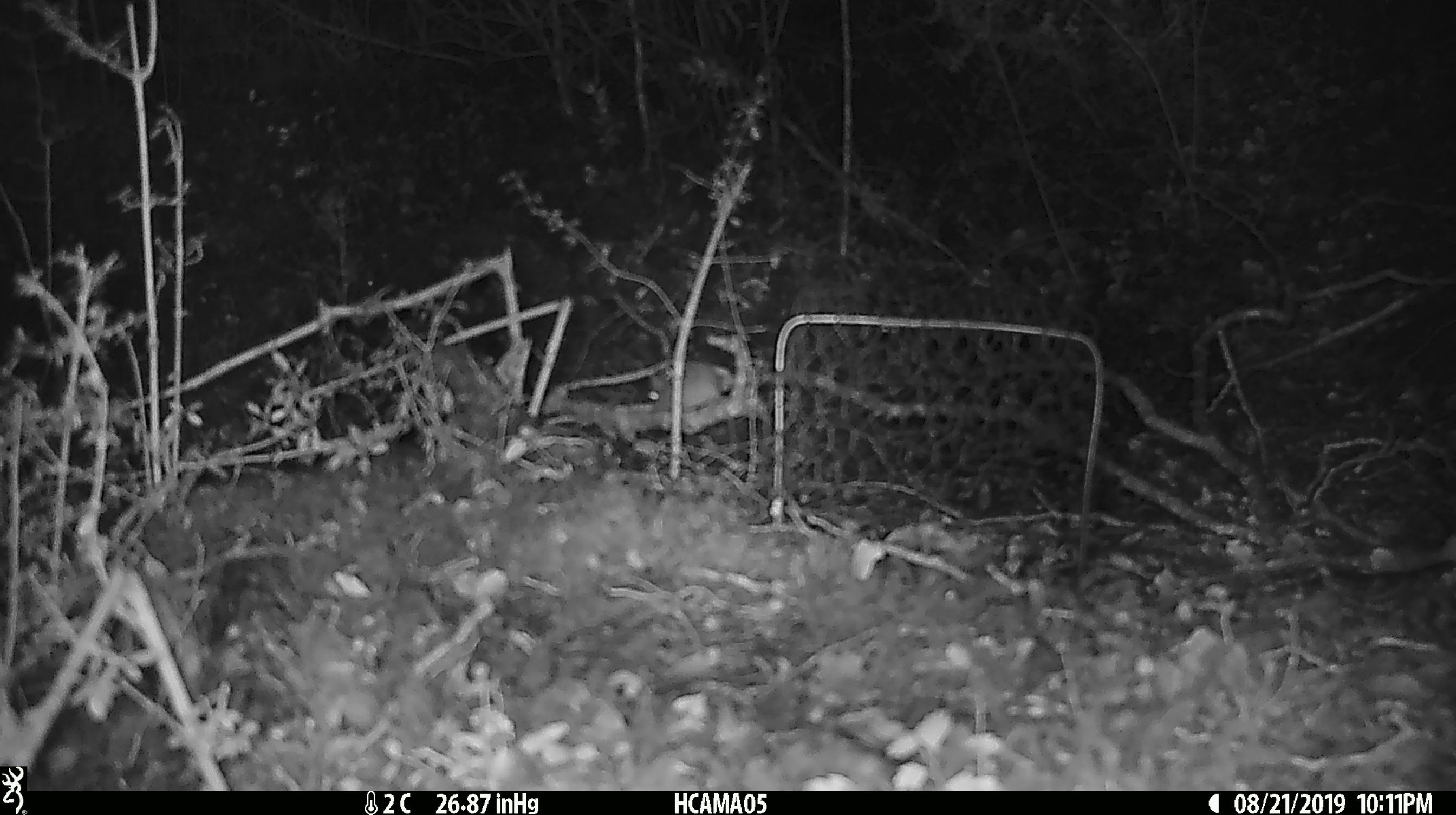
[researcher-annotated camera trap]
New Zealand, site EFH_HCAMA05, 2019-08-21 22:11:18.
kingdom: Animalia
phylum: Chordata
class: Mammalia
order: Rodentia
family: Muridae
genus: Mus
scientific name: Mus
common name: mouse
Mouse (Mus).